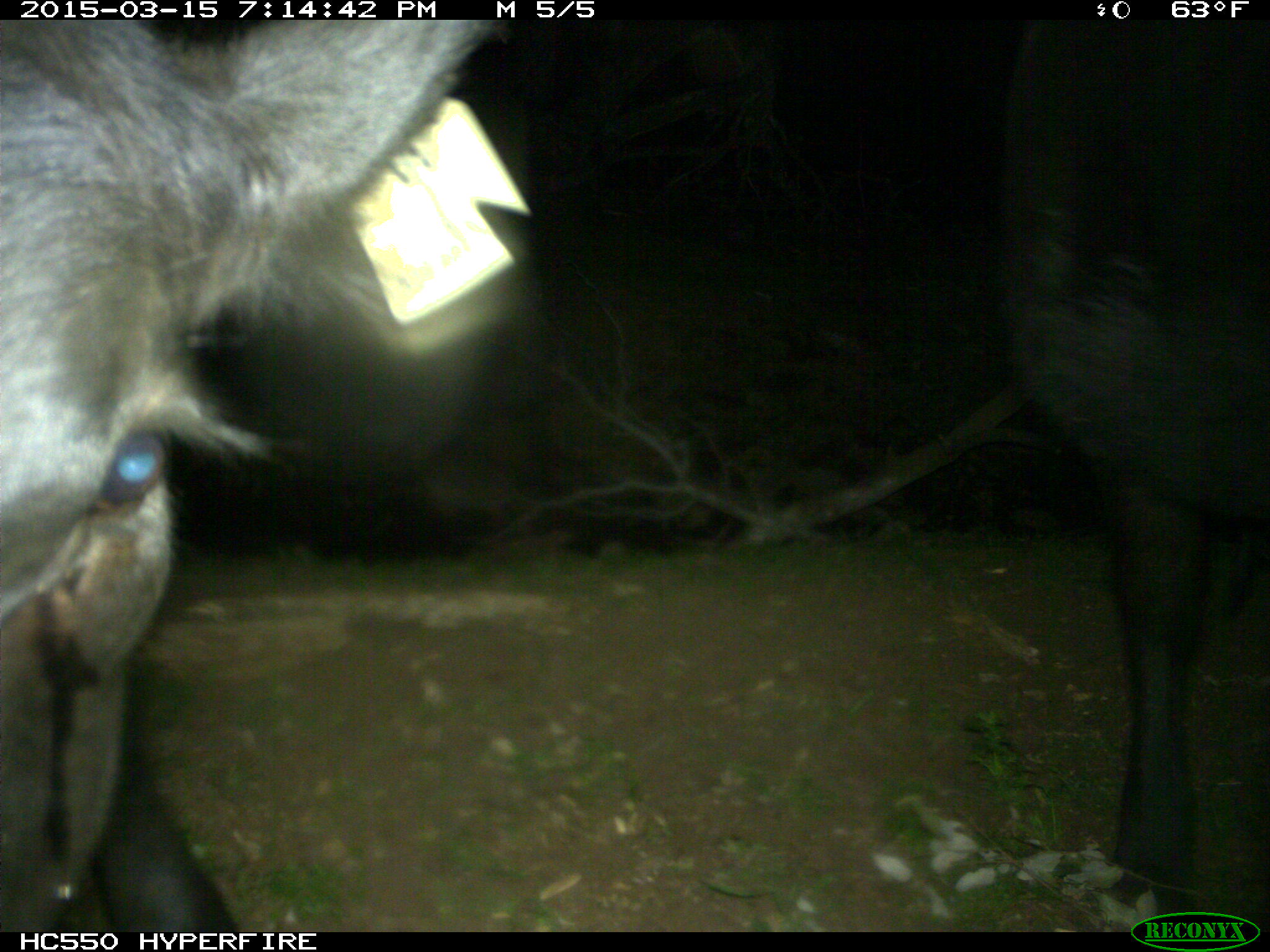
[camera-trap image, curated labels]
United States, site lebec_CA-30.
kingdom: Animalia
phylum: Chordata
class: Mammalia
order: Artiodactyla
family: Bovidae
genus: Bos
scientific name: Bos taurus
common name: domestic cow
Bos taurus (domestic cow).